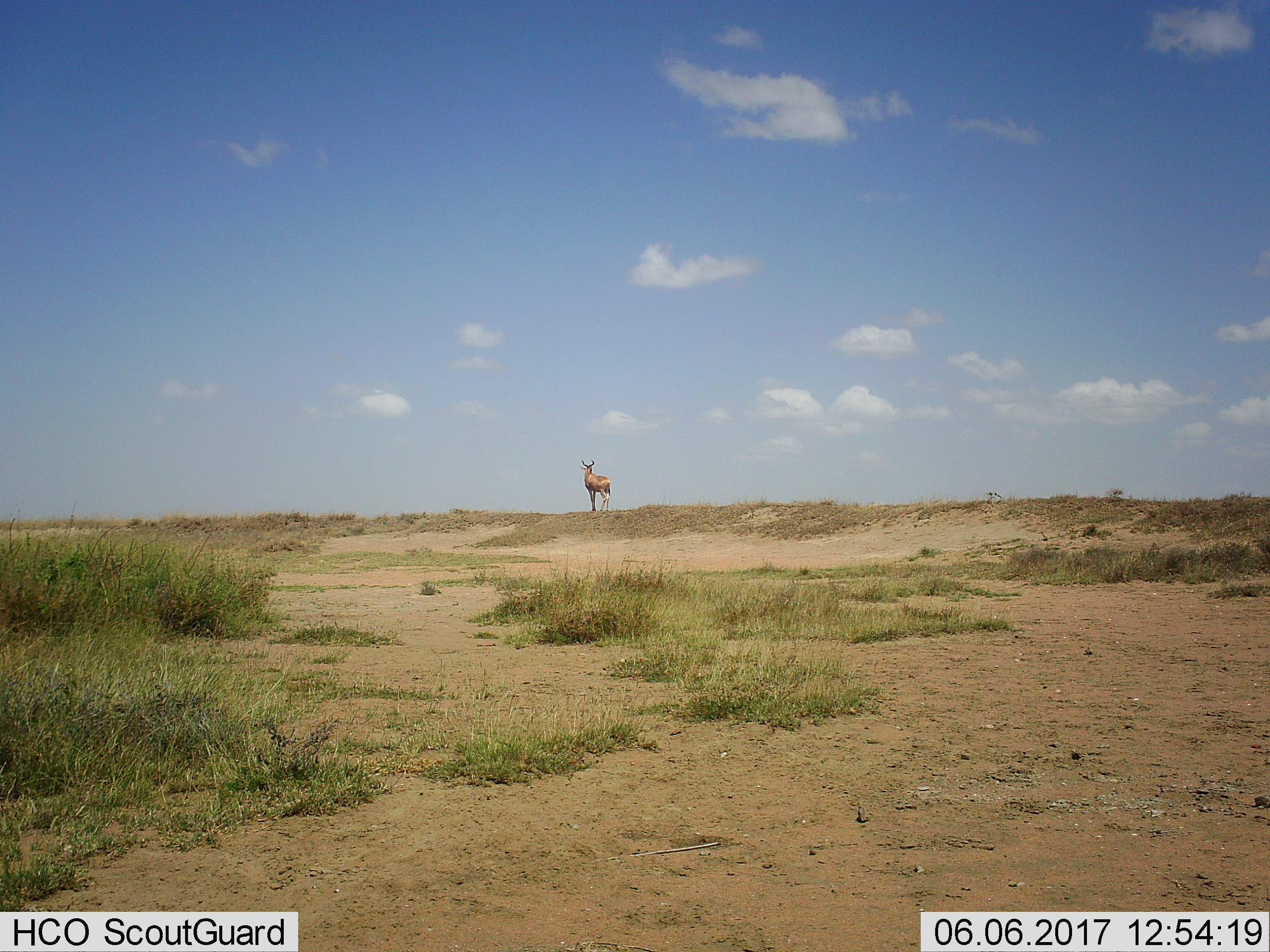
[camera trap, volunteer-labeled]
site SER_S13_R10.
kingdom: Animalia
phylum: Chordata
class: Mammalia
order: Artiodactyla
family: Bovidae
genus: Alcelaphus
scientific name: Alcelaphus buselaphus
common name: hartebeest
Hartebeest (Alcelaphus buselaphus), count 1. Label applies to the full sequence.